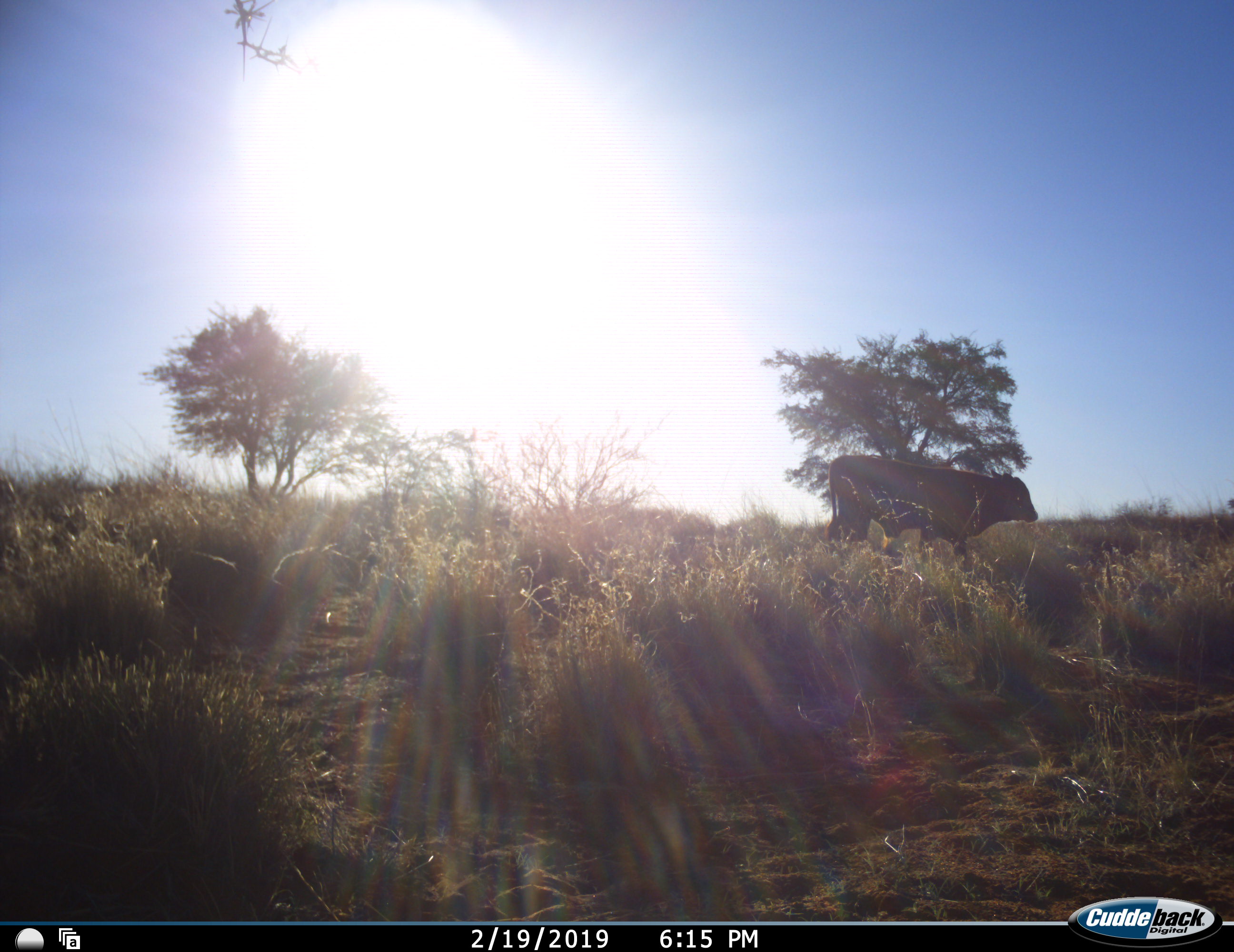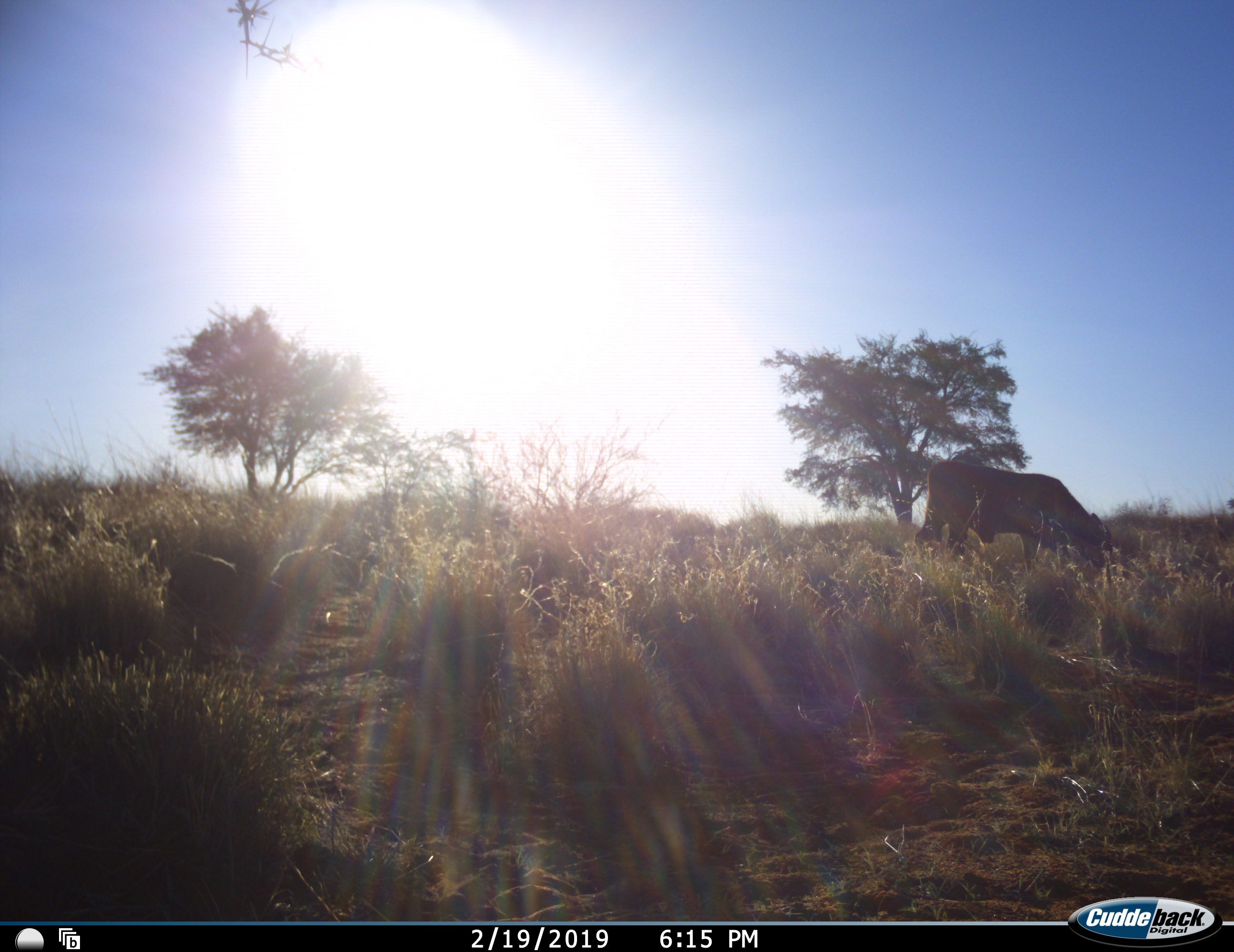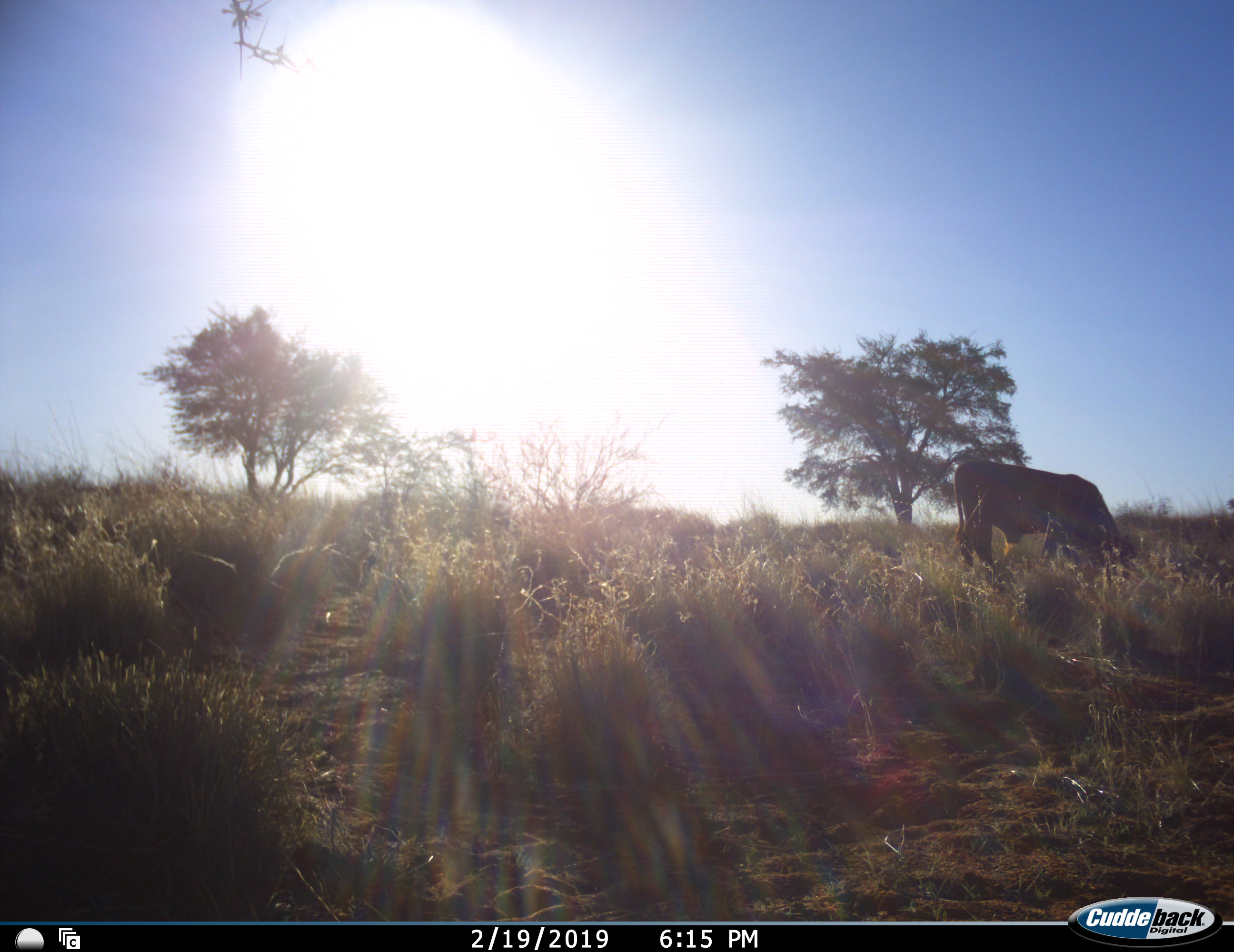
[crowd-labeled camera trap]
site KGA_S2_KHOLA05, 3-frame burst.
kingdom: Animalia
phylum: Chordata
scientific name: Vertebrata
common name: domestic animal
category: domesticanimal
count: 1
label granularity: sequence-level